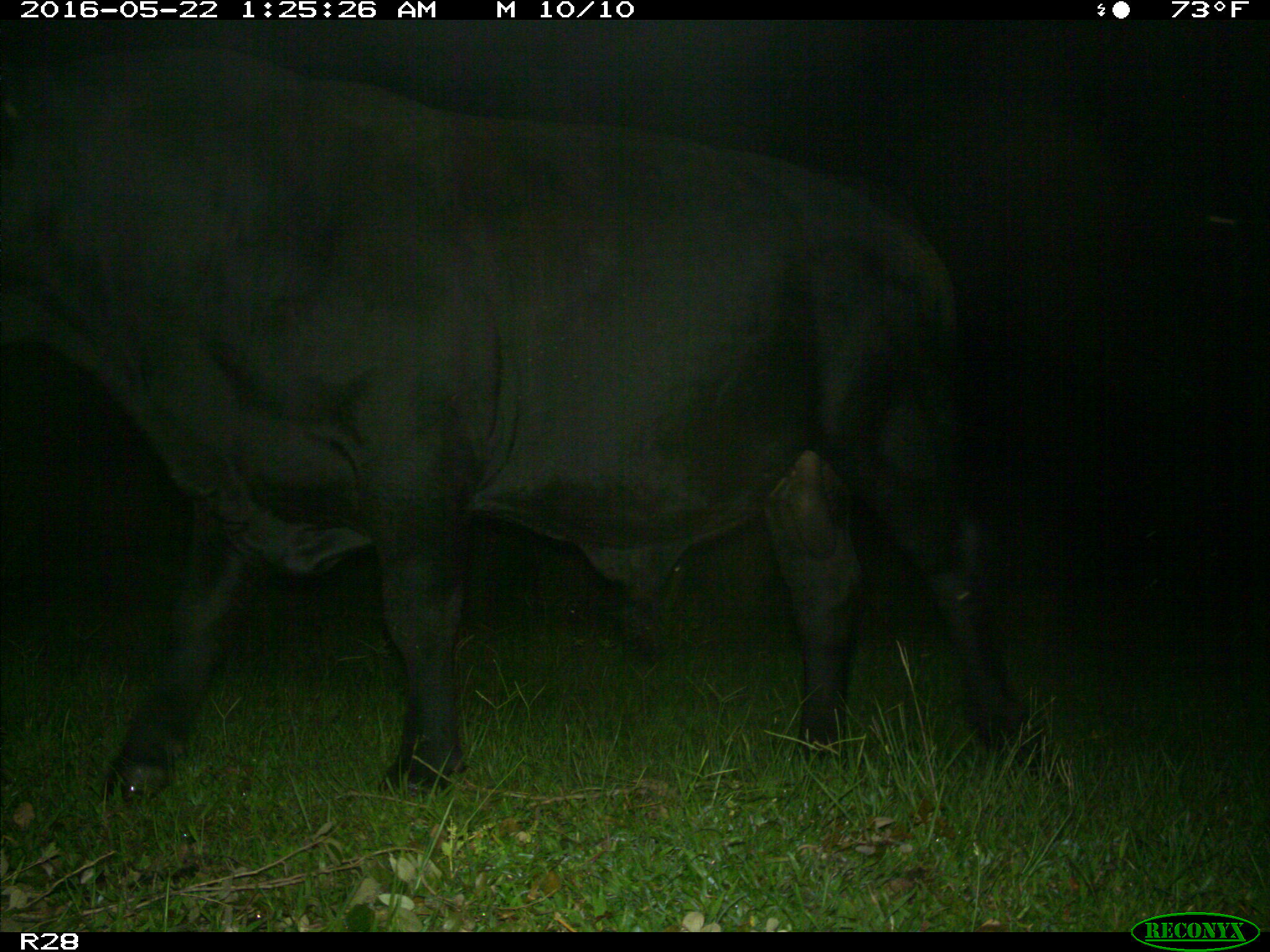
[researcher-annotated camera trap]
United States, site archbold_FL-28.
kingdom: Animalia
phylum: Chordata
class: Mammalia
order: Artiodactyla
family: Bovidae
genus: Bos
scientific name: Bos taurus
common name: domestic cow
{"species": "Bos taurus (domestic cow)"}